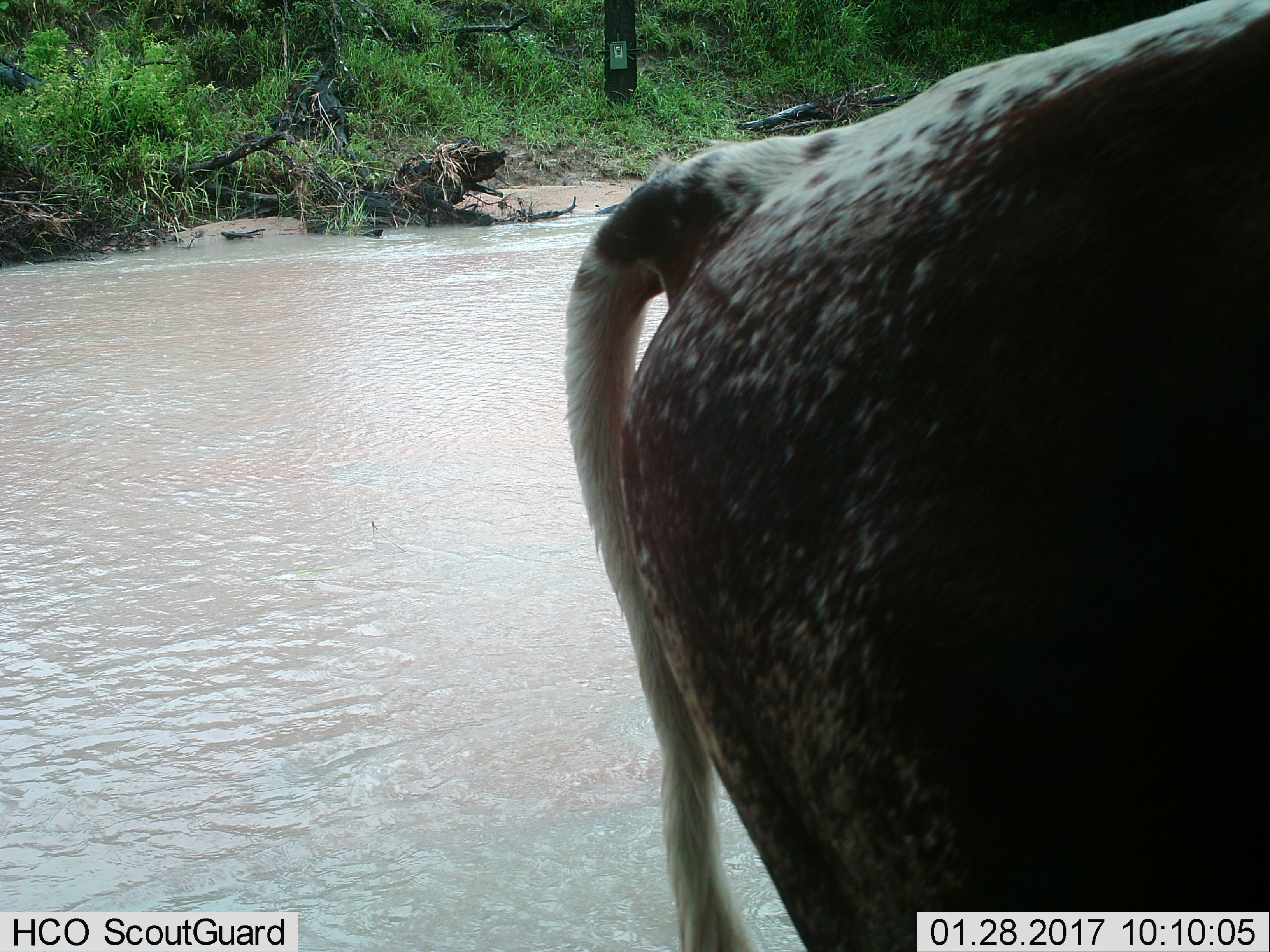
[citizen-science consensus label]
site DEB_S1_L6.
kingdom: Animalia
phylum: Chordata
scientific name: Vertebrata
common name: domestic animal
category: domesticanimal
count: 1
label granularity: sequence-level